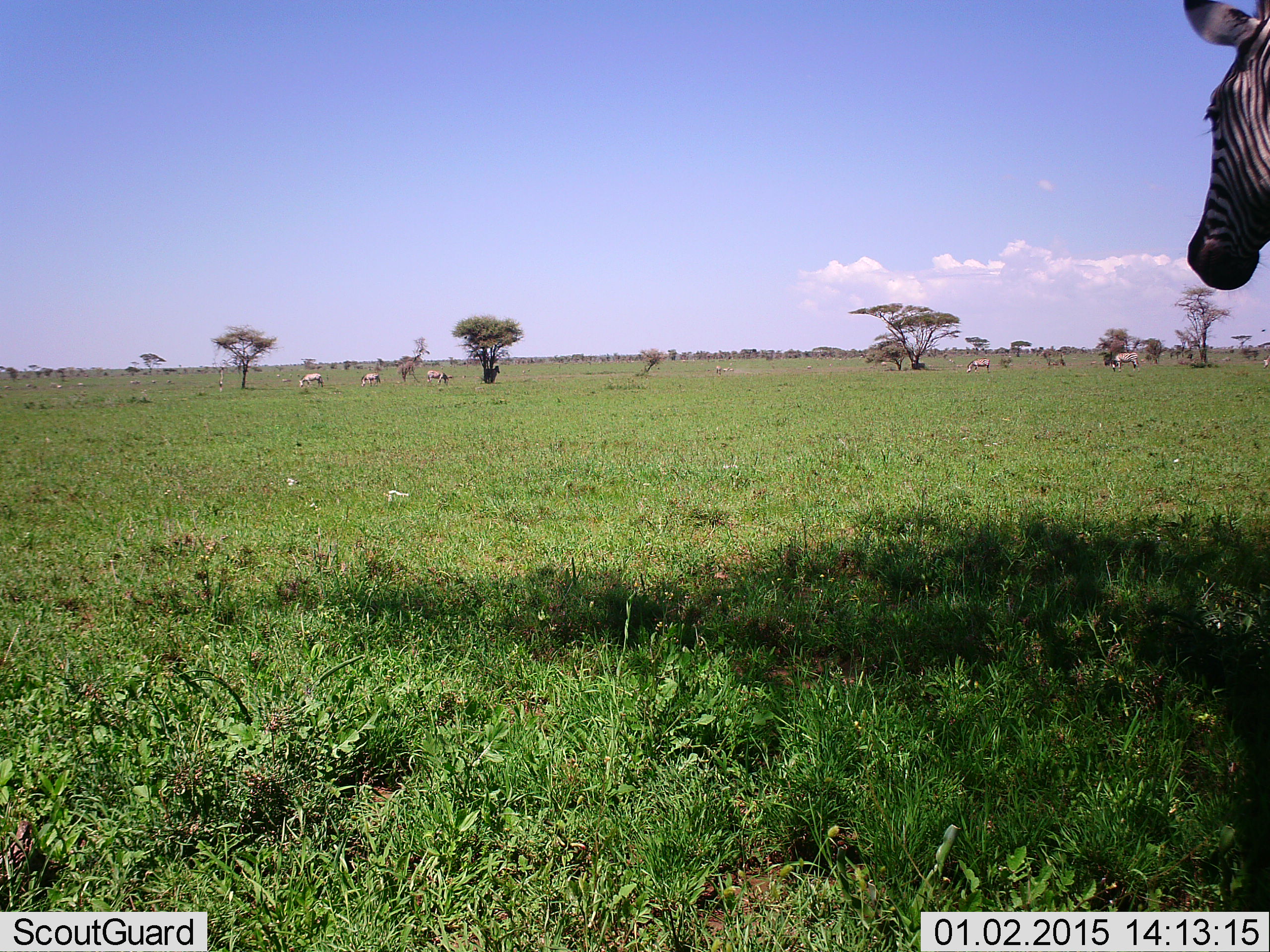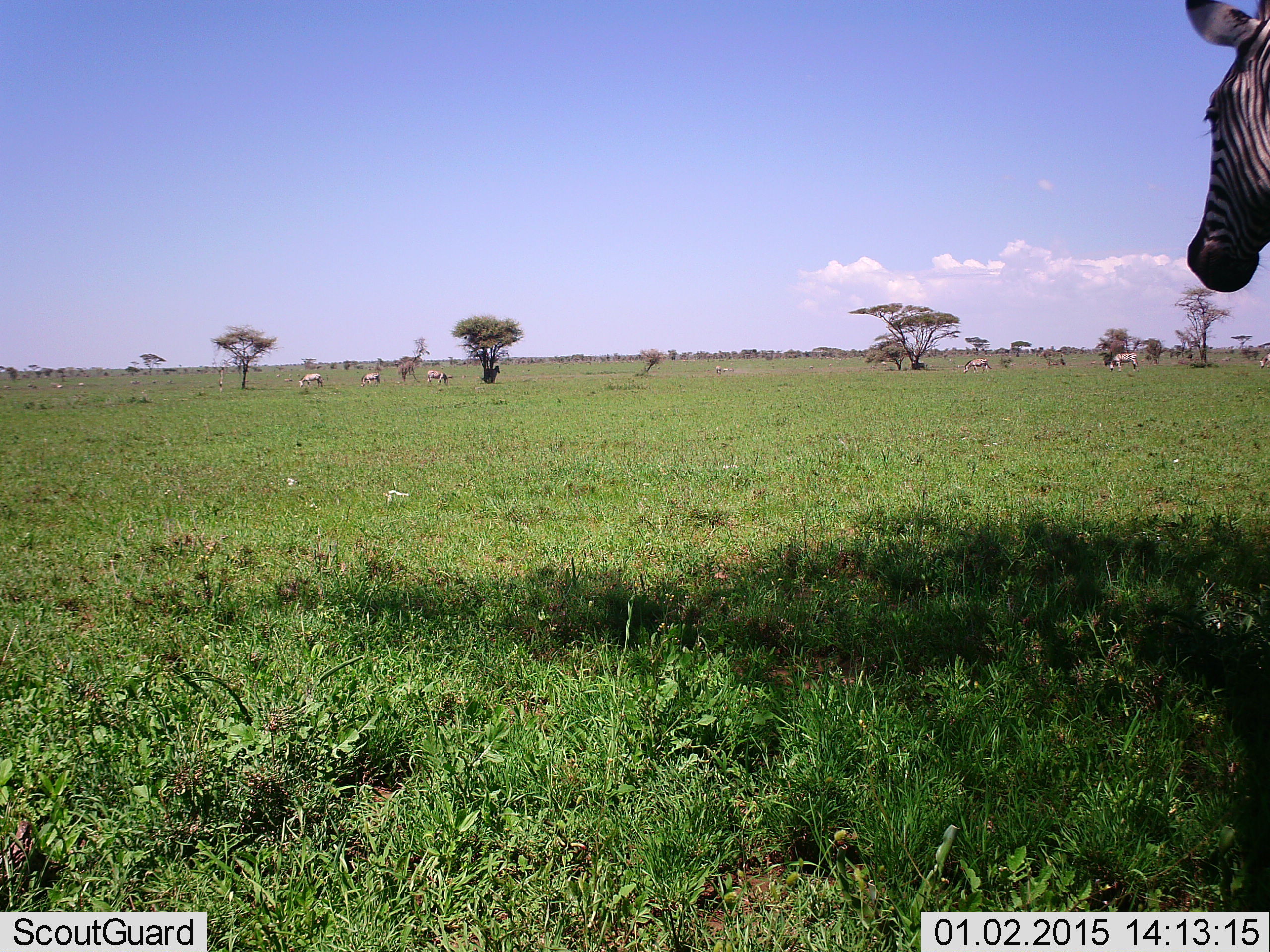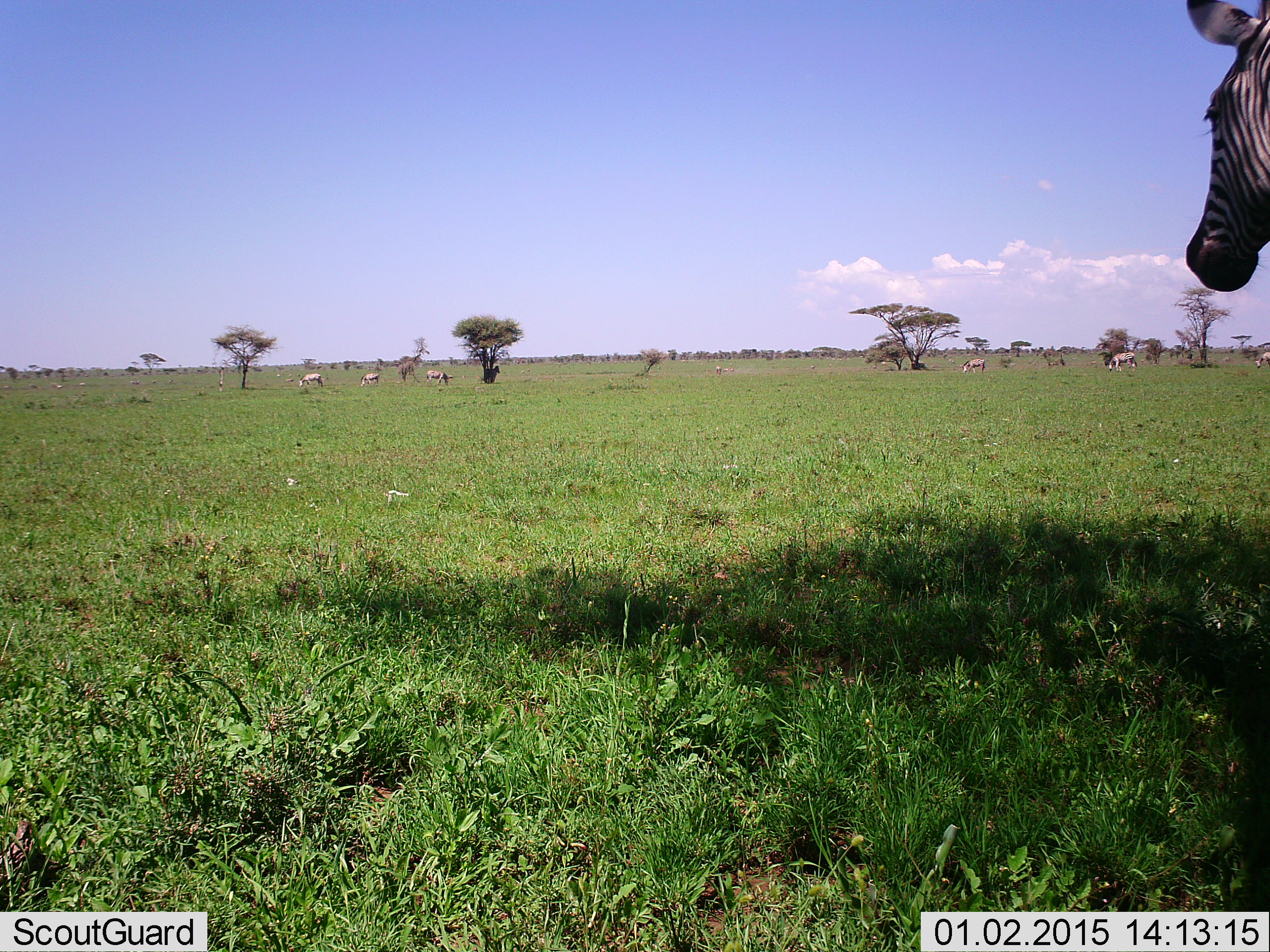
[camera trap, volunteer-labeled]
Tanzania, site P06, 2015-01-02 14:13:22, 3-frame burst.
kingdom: Animalia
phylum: Chordata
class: Mammalia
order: Perissodactyla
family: Equidae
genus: Equus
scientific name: Equus quagga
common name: plains zebra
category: zebra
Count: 8.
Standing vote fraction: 100%.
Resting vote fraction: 20%.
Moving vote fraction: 30%.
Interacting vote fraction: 0%.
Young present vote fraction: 0%.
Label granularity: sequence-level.